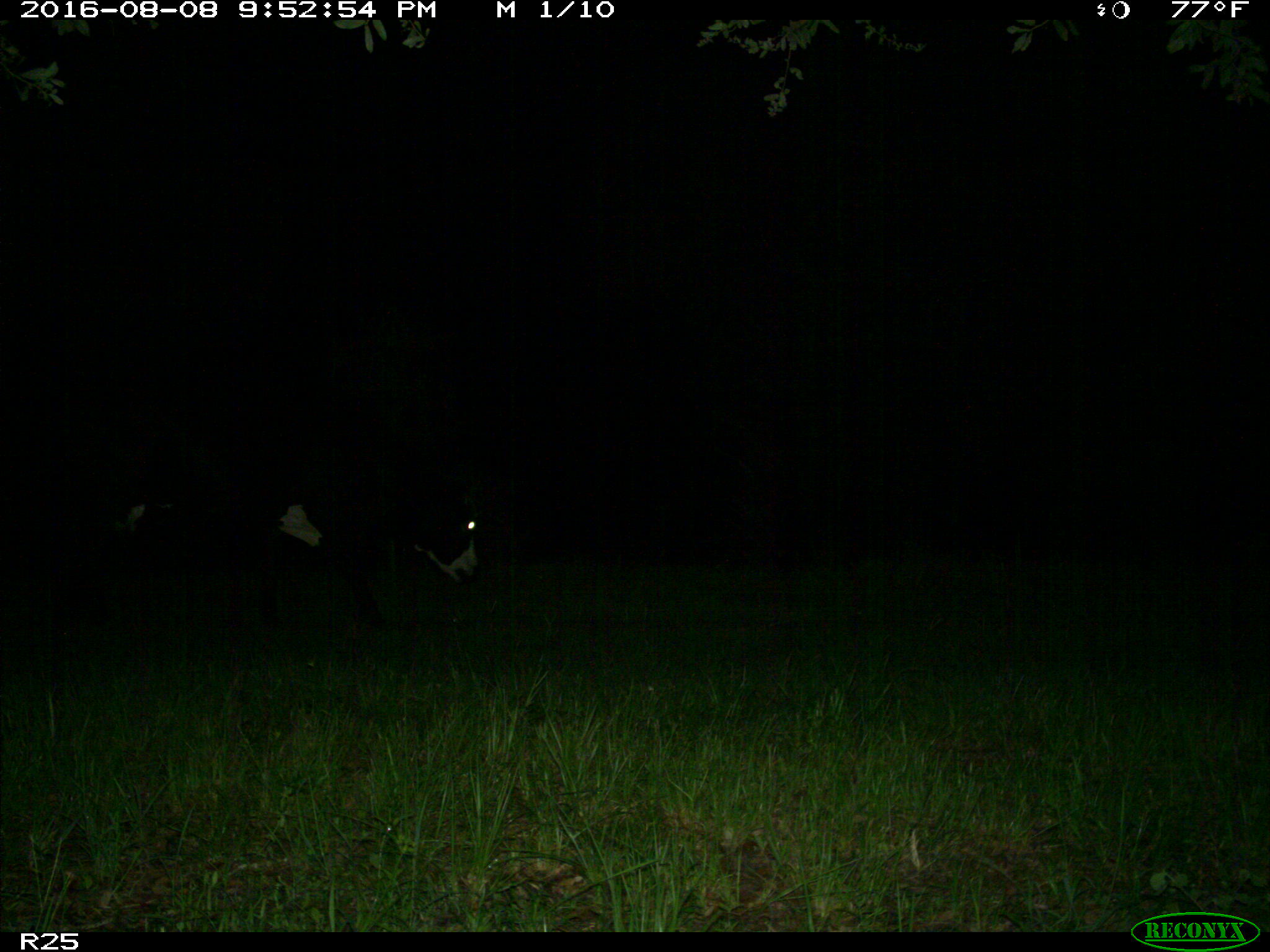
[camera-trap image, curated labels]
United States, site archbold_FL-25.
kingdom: Animalia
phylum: Chordata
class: Mammalia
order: Artiodactyla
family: Bovidae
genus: Bos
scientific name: Bos taurus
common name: domestic cow